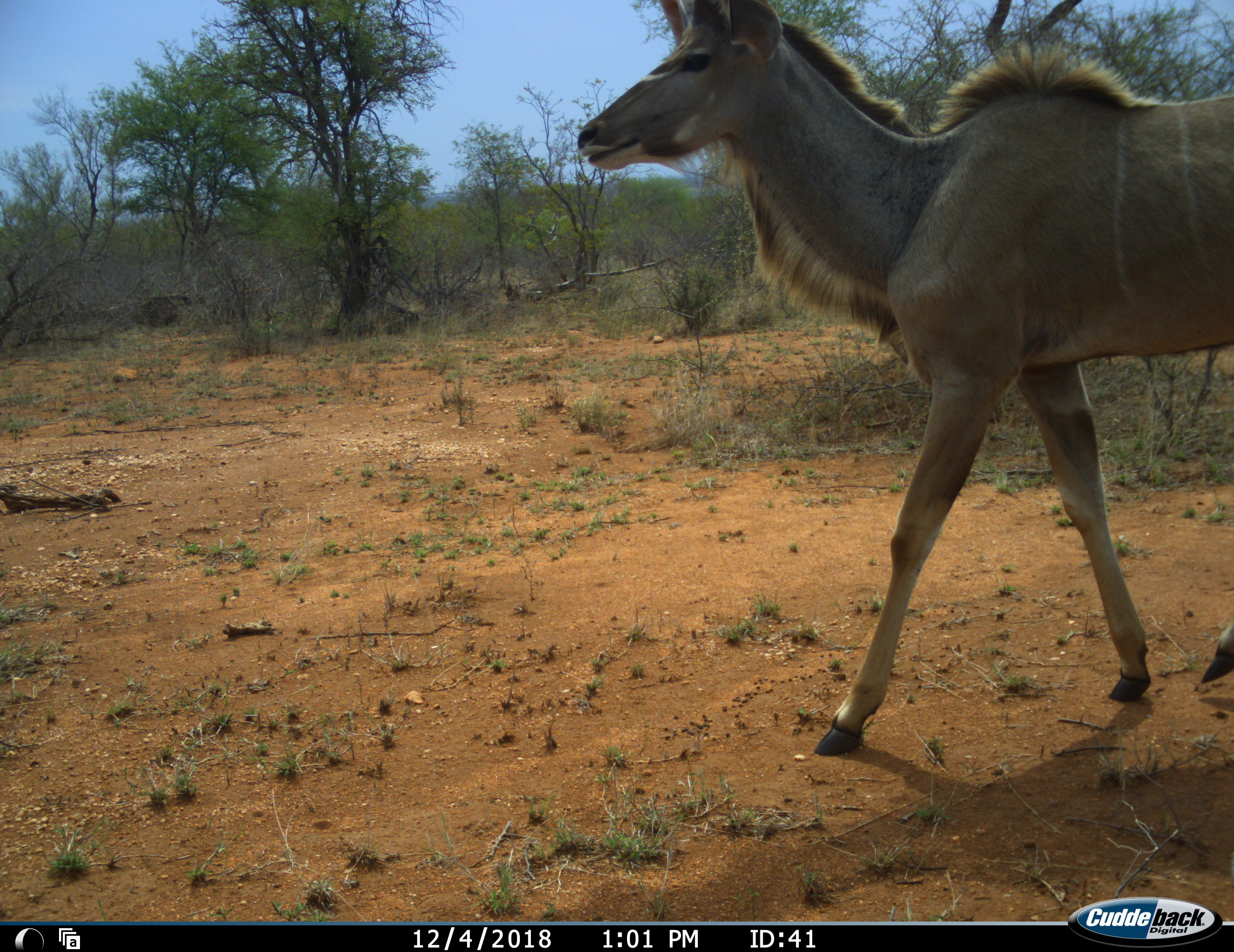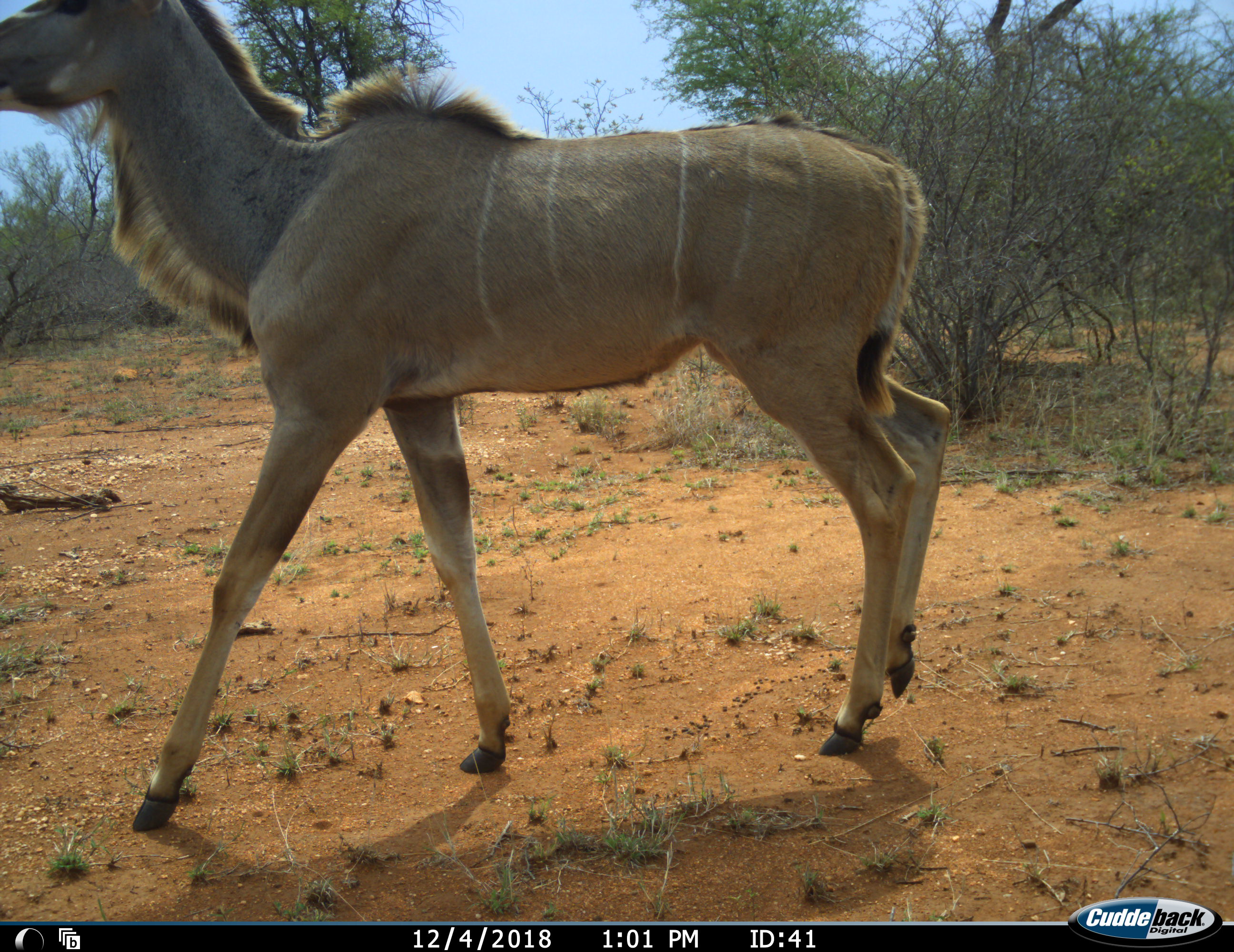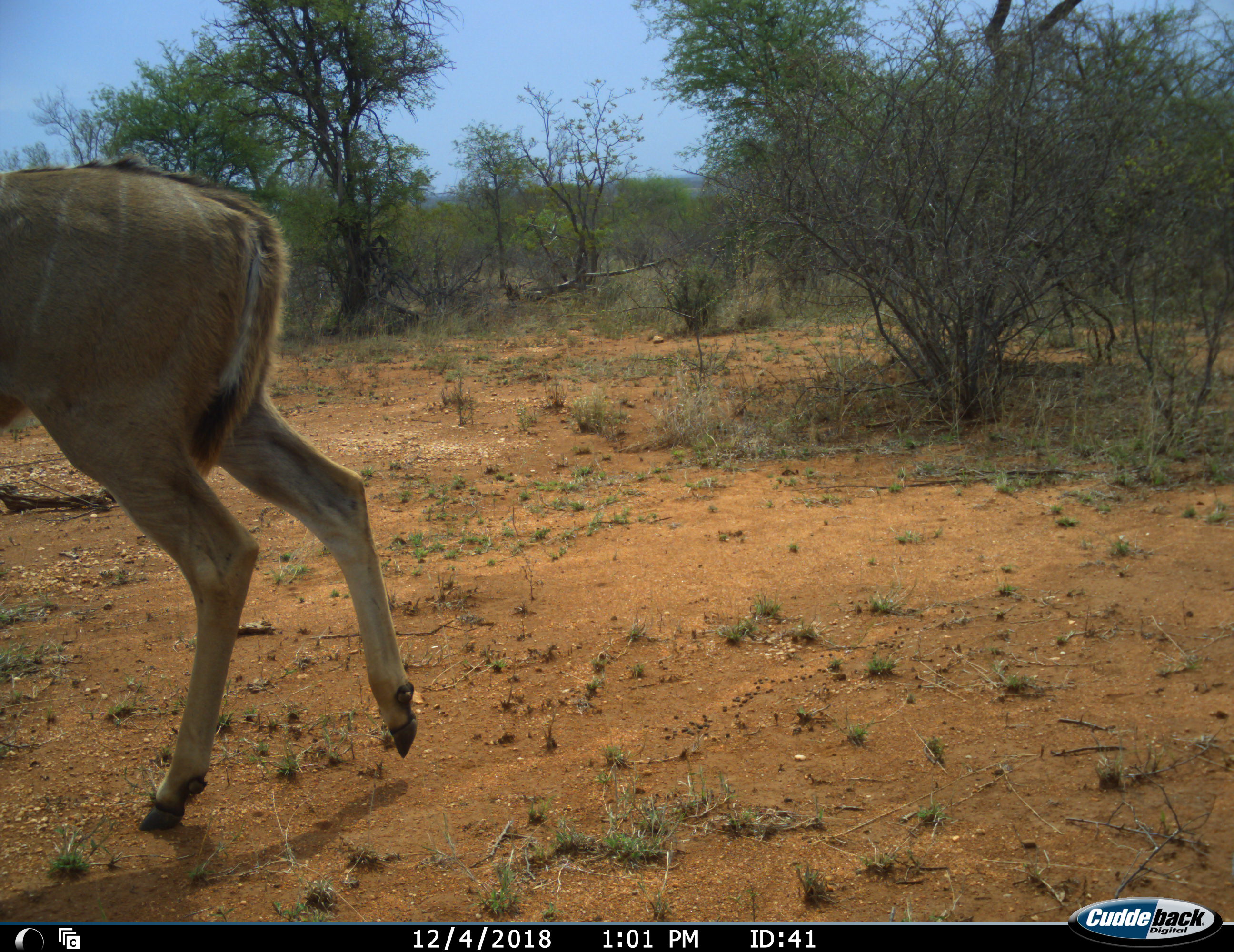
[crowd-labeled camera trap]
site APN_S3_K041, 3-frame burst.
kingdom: Animalia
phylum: Chordata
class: Mammalia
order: Artiodactyla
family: Bovidae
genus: Tragelaphus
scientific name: Tragelaphus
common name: kudu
Kudu (Tragelaphus), count 1. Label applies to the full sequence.